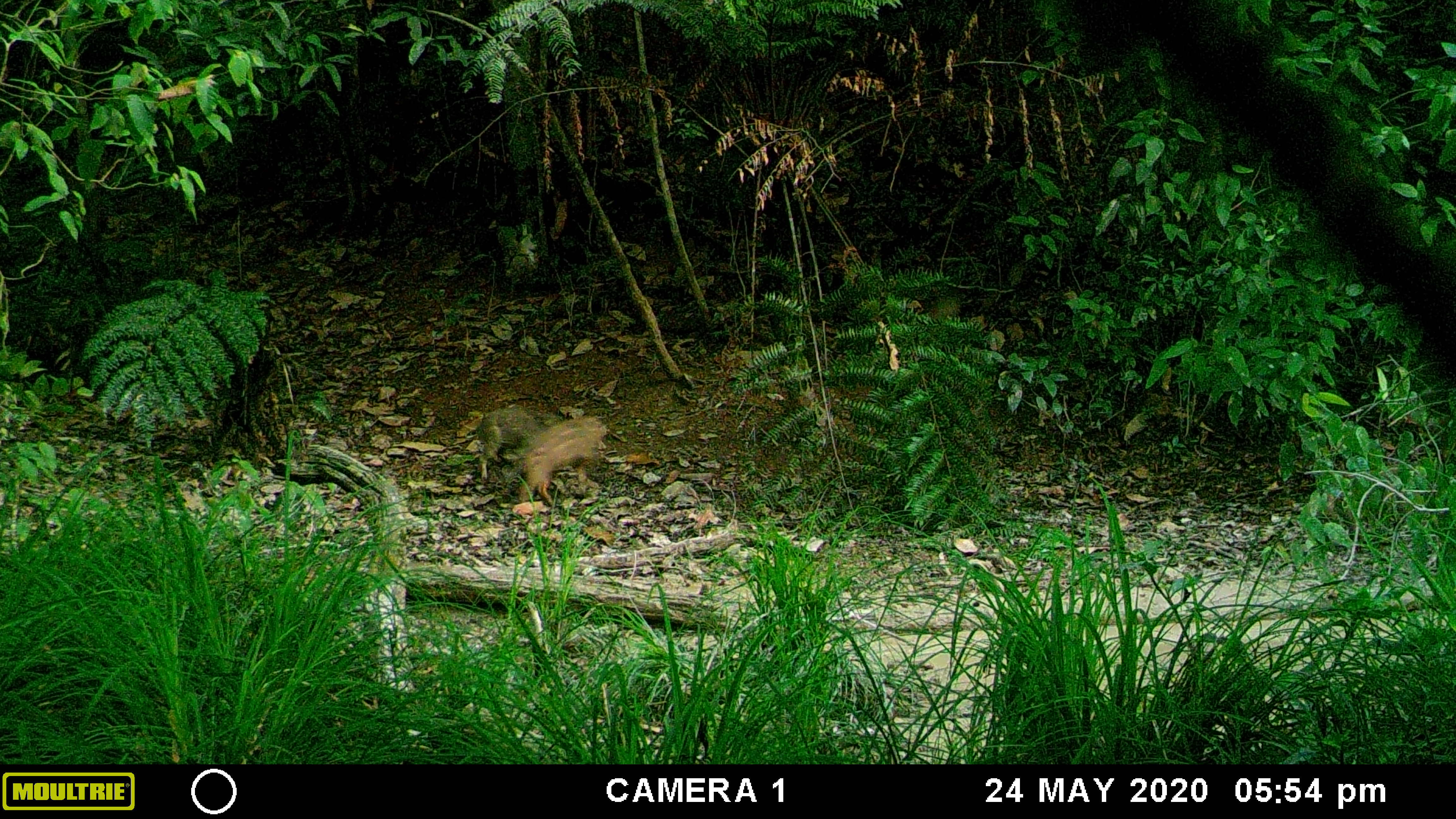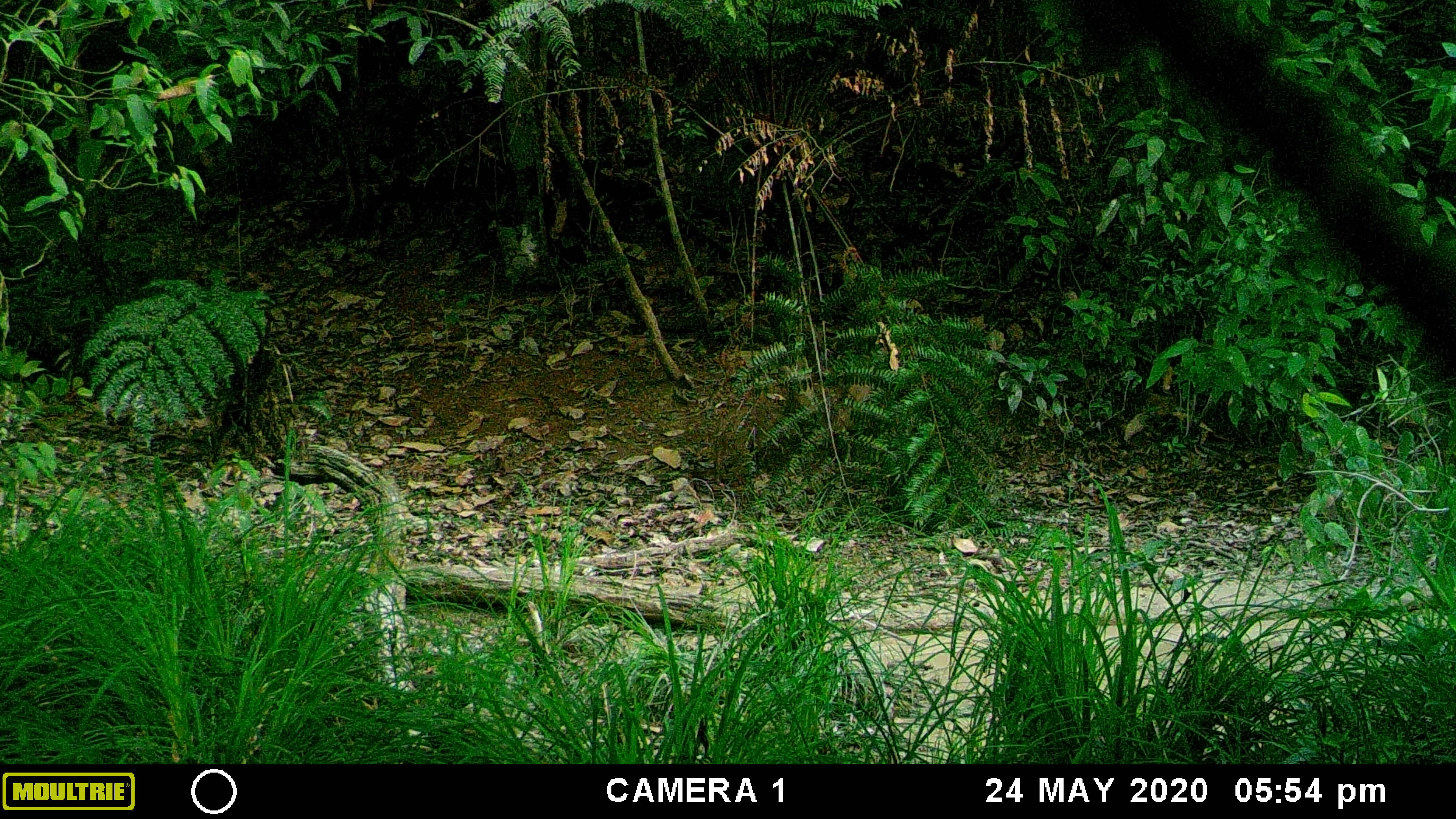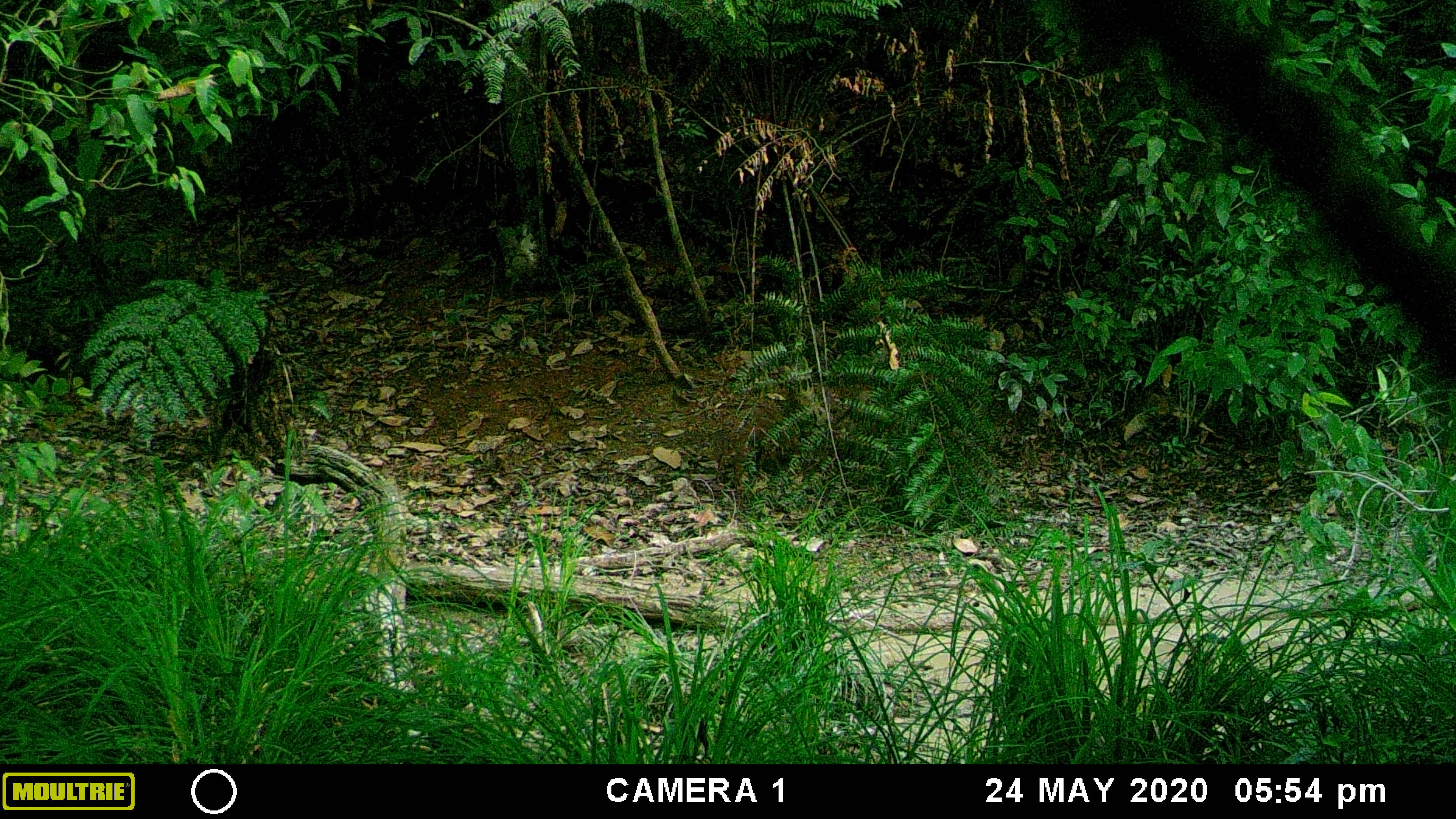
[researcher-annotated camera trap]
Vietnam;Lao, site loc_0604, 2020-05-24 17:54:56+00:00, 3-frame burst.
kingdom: Animalia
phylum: Chordata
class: Mammalia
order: Artiodactyla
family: Suidae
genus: Sus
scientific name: Sus scrofa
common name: eurasian wild pig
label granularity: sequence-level